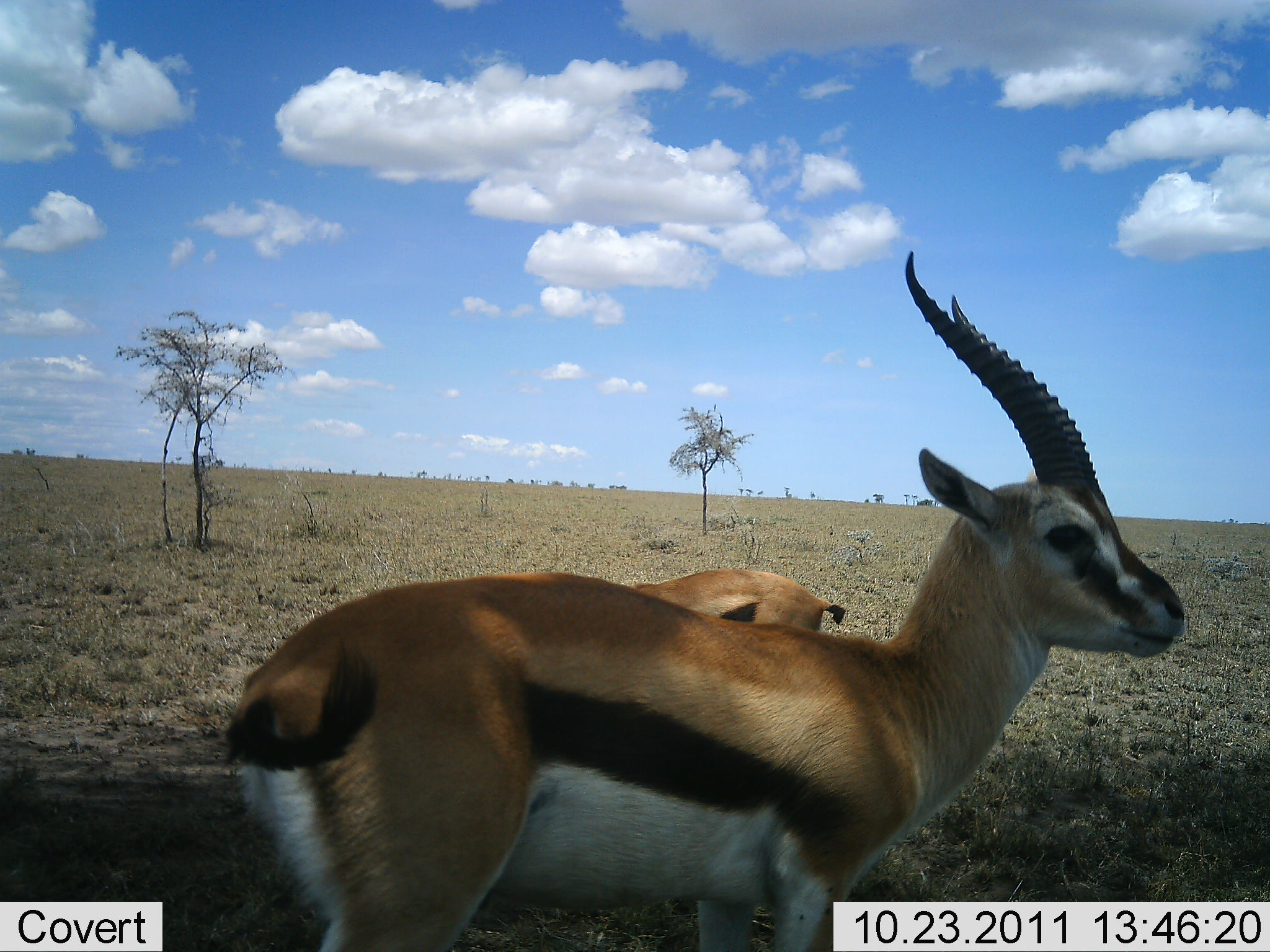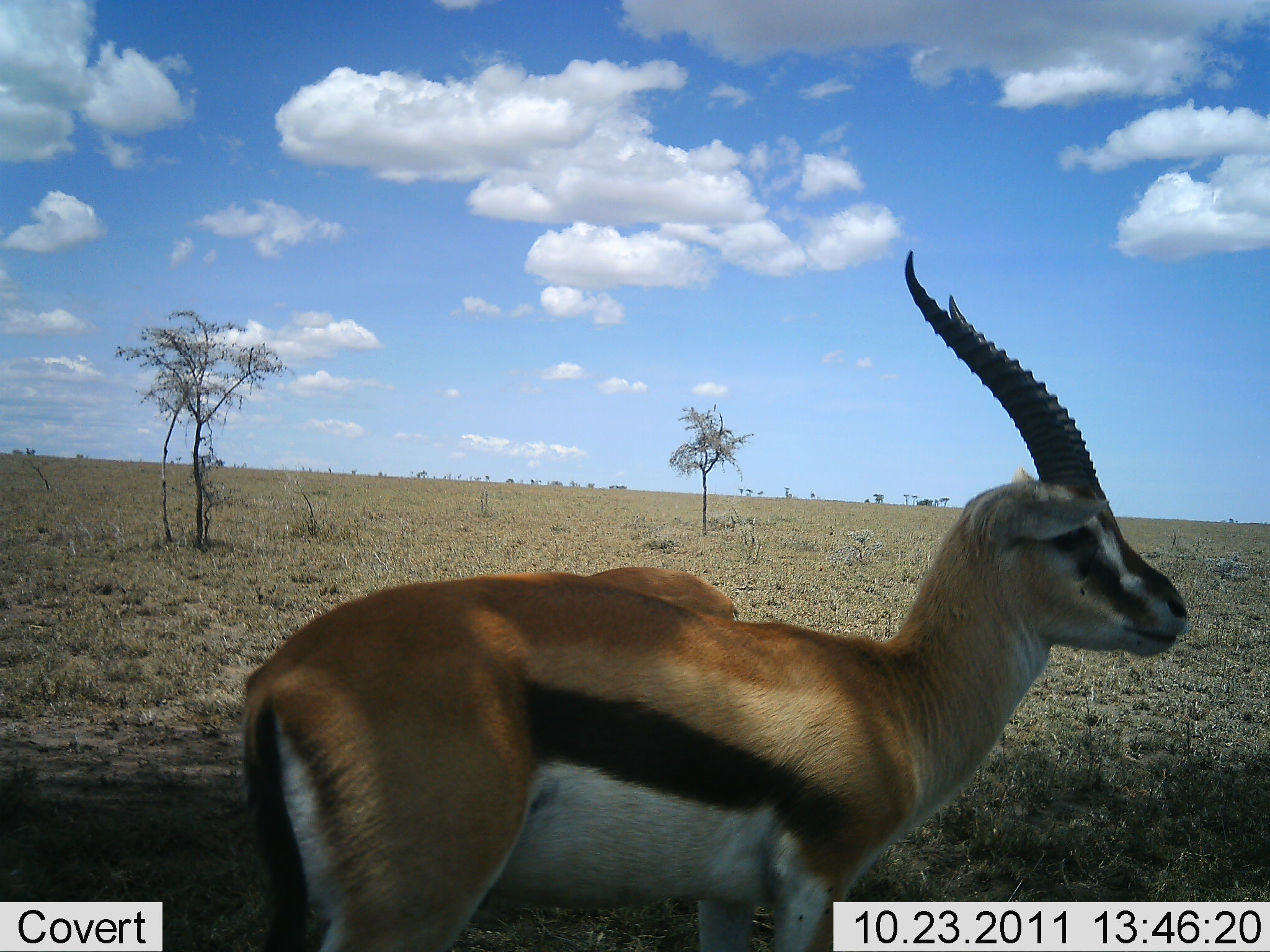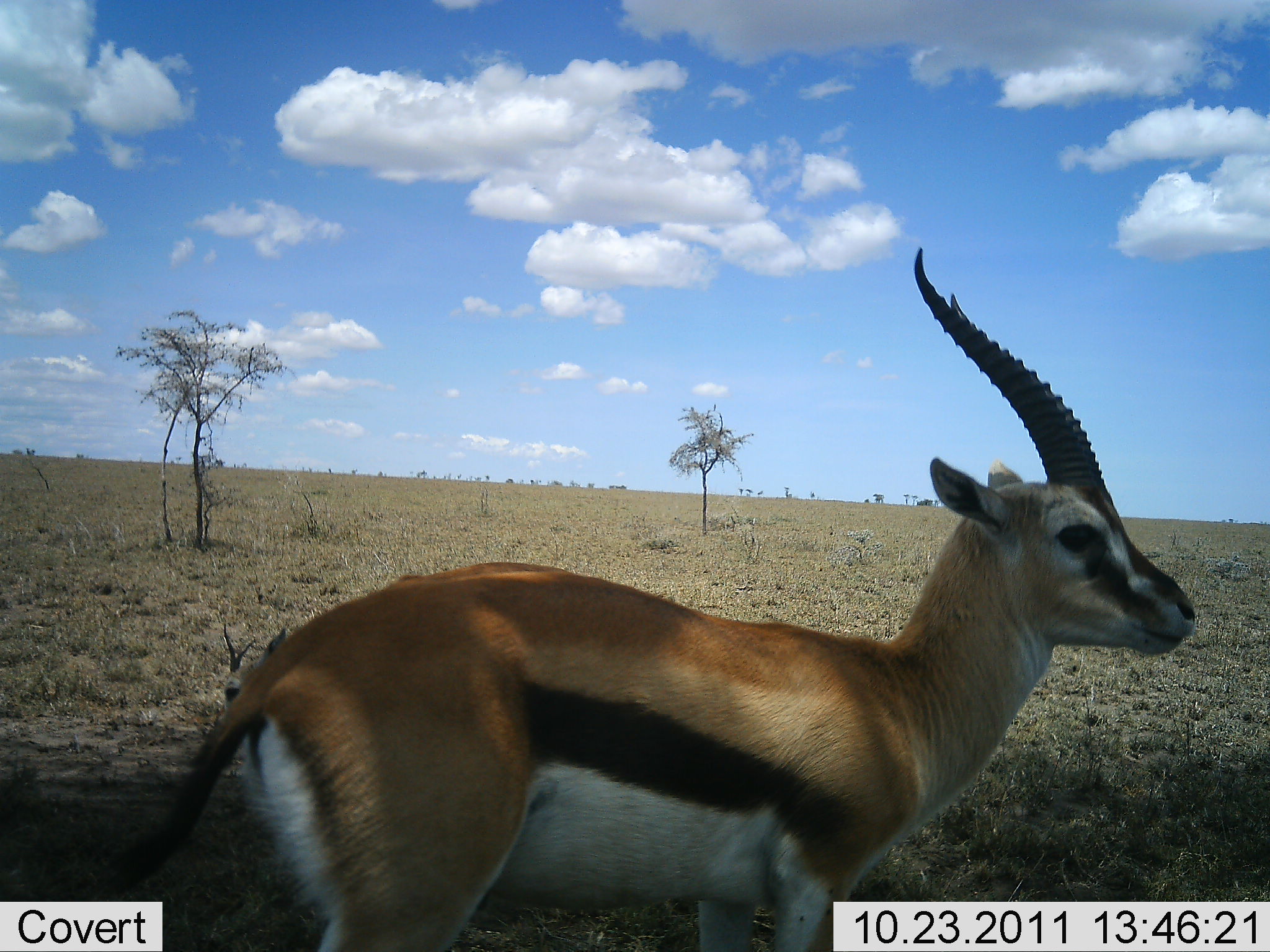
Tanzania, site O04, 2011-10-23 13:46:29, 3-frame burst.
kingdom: Animalia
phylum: Chordata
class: Mammalia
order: Artiodactyla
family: Bovidae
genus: Eudorcas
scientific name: Eudorcas thomsonii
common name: thomson's gazelle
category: gazellethomsons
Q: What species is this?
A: Gazellethomsons (thomson's gazelle) (Eudorcas thomsonii).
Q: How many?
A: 2.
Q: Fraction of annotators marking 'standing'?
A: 92%.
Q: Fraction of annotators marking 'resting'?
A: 0%.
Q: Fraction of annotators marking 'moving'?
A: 42%.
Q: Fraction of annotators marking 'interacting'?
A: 0%.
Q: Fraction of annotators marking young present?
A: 8%.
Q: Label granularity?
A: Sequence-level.